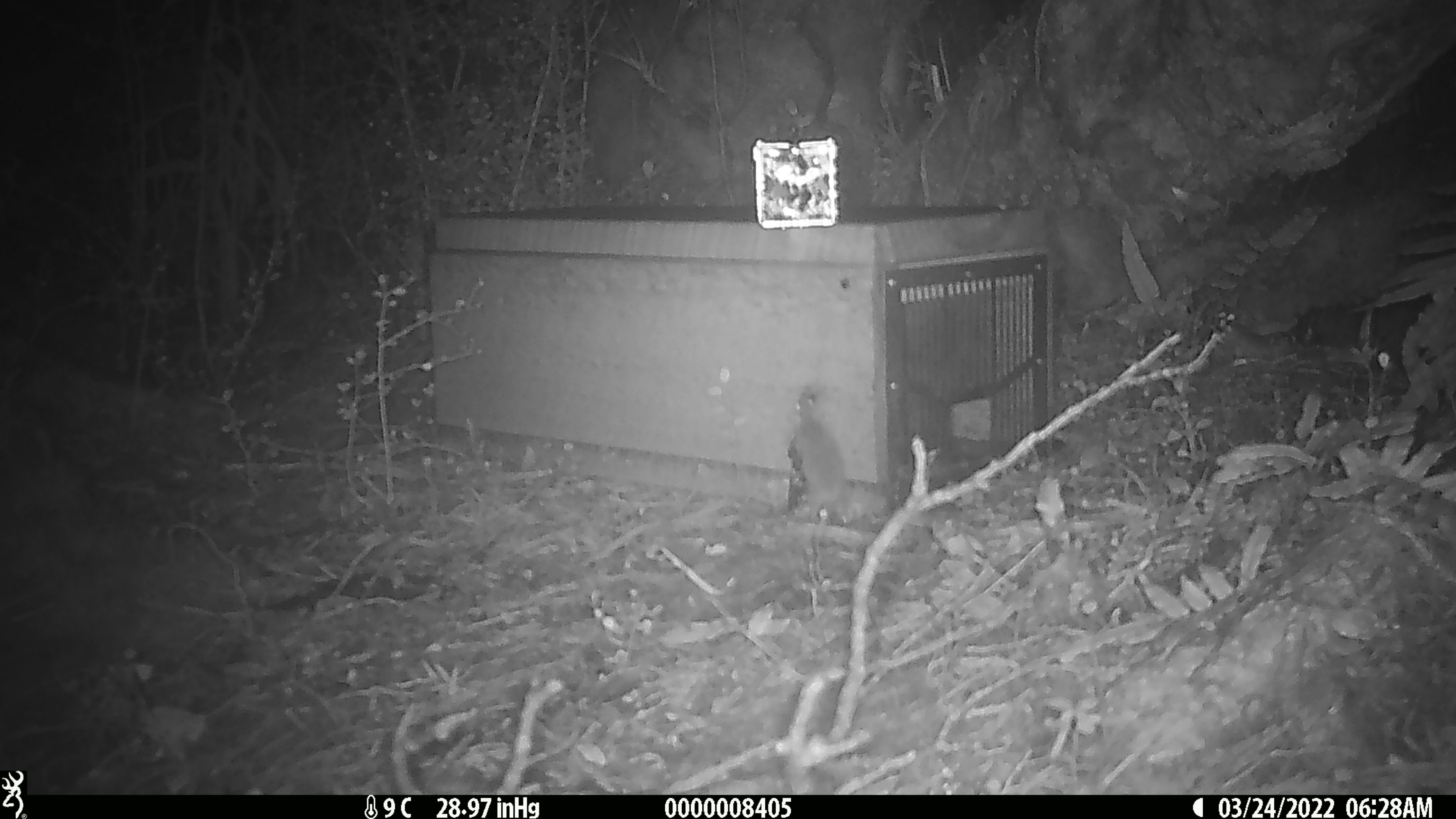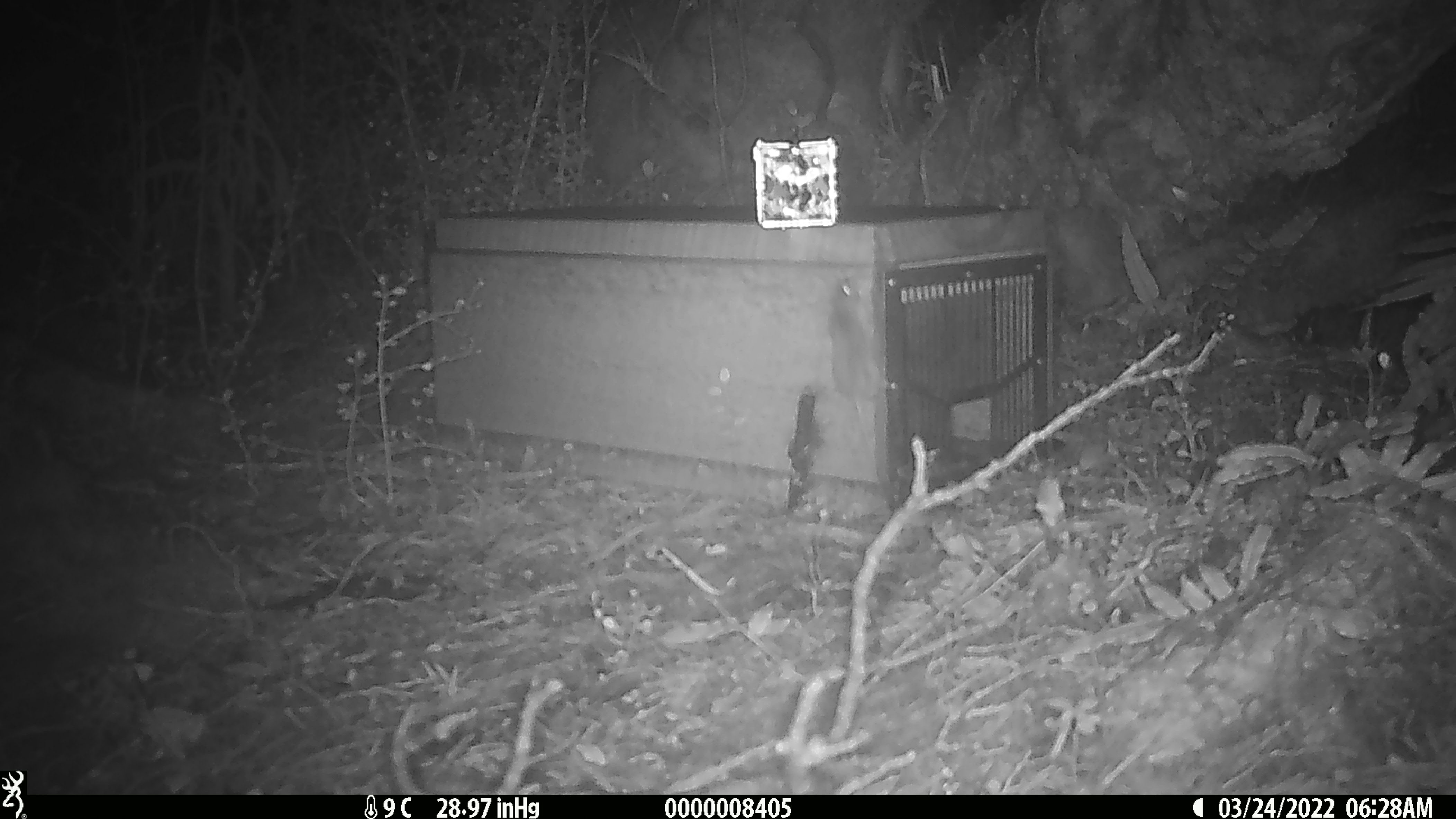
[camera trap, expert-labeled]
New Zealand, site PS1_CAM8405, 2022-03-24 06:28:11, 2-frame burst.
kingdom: Animalia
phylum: Chordata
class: Mammalia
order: Rodentia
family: Muridae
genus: Mus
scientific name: Mus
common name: mouse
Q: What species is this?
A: Mouse (Mus).